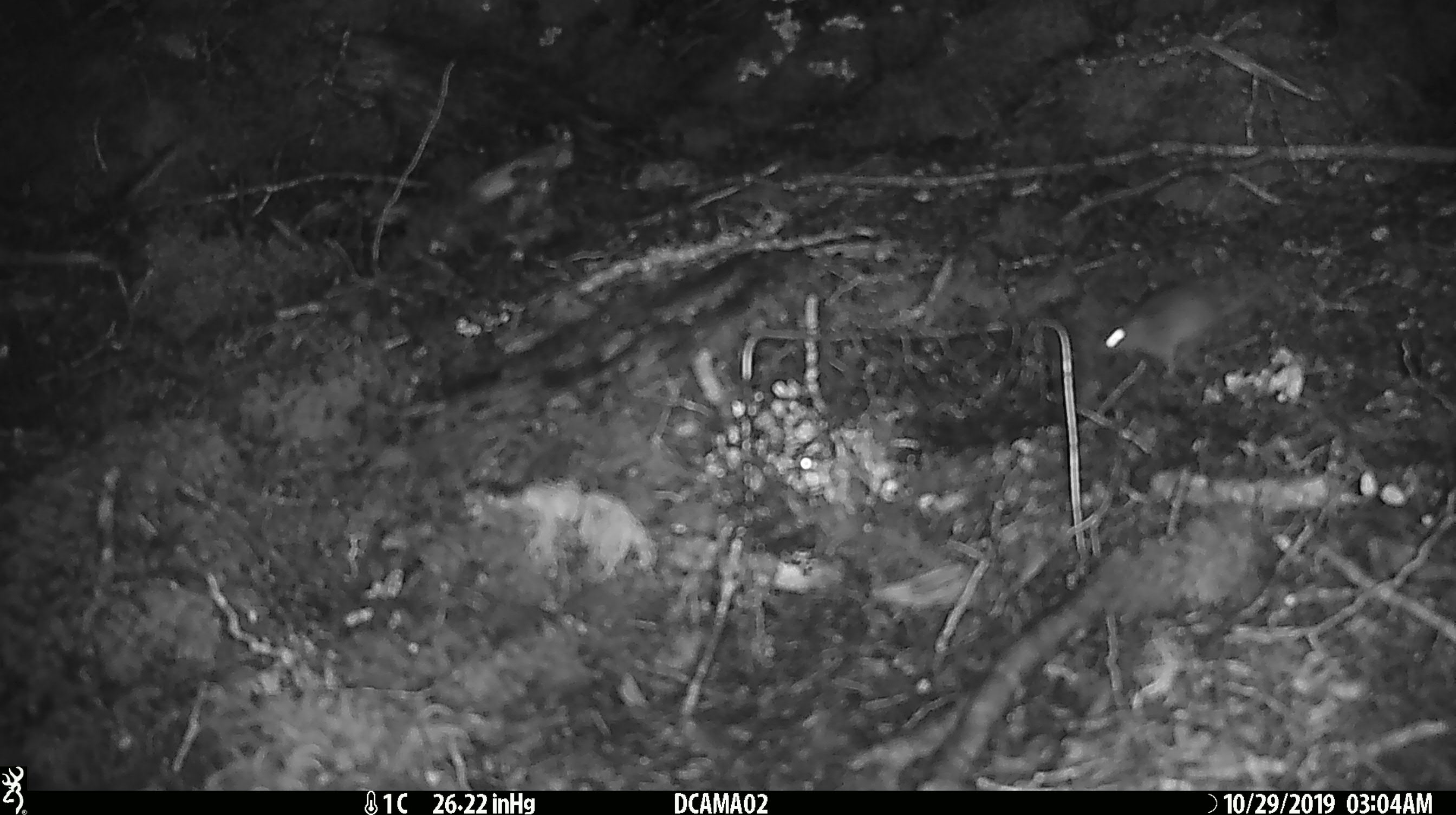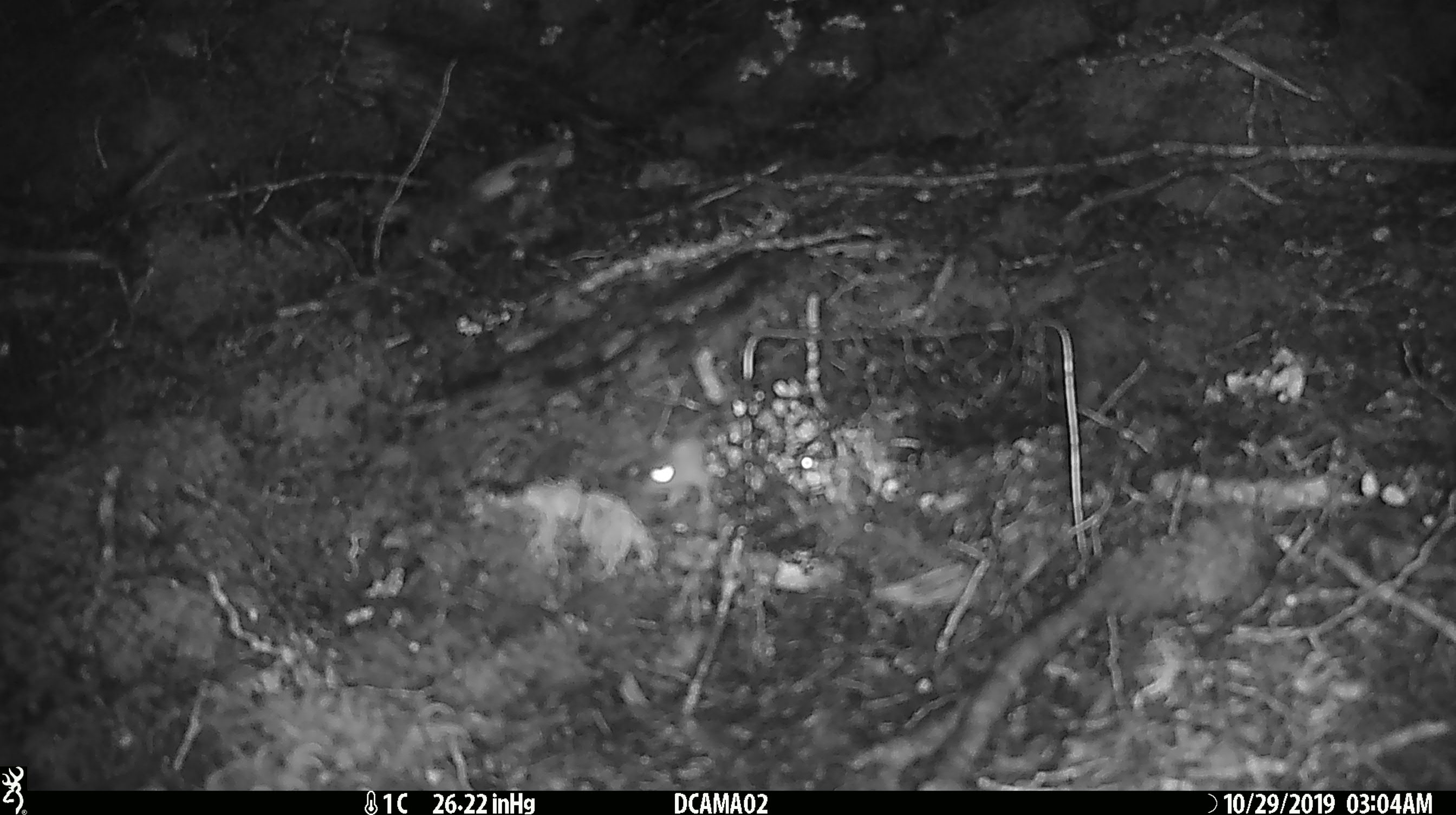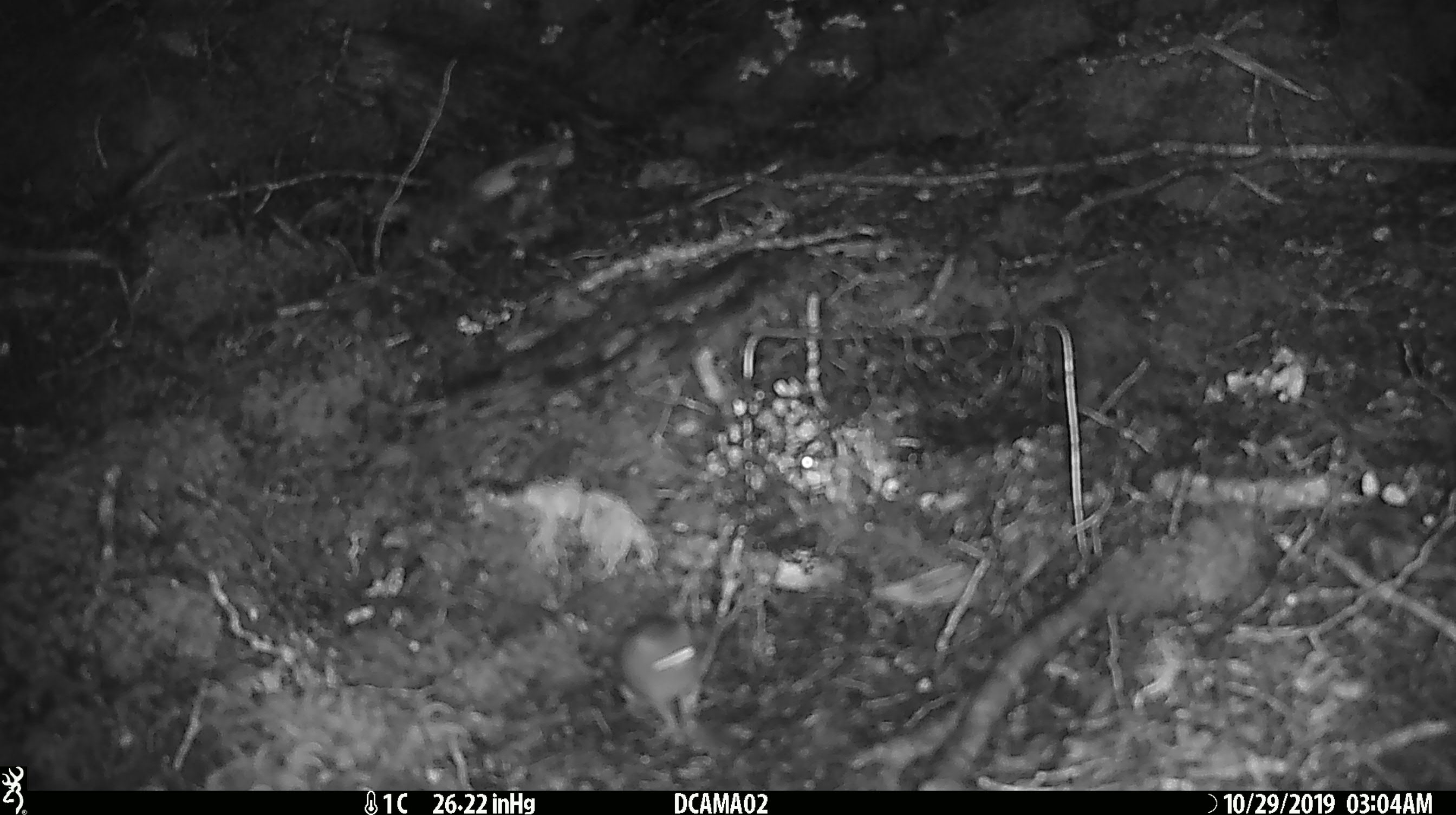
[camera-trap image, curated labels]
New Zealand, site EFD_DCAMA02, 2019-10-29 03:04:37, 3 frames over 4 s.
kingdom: Animalia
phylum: Chordata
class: Mammalia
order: Rodentia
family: Muridae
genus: Mus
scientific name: Mus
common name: mouse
Mouse (Mus).